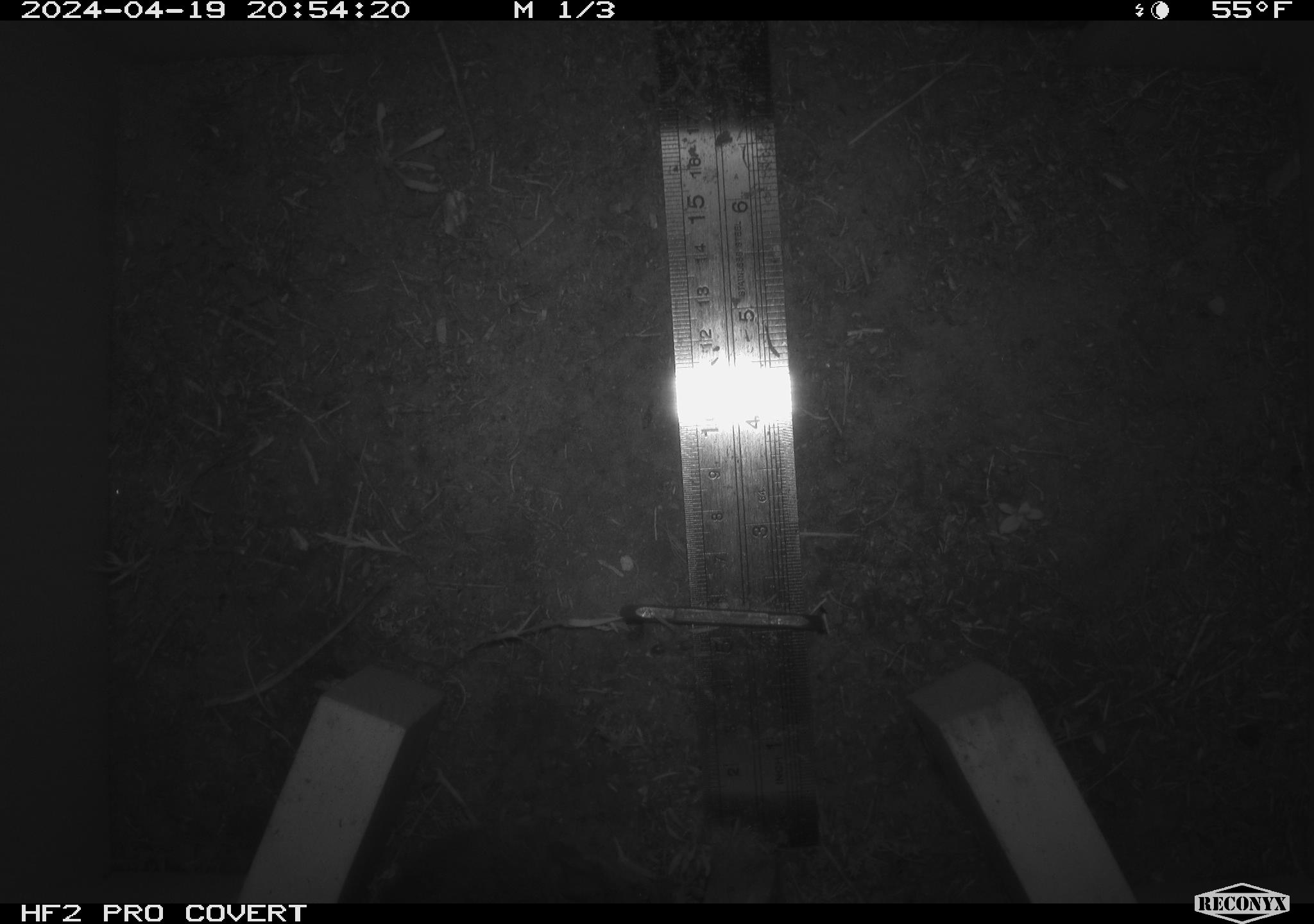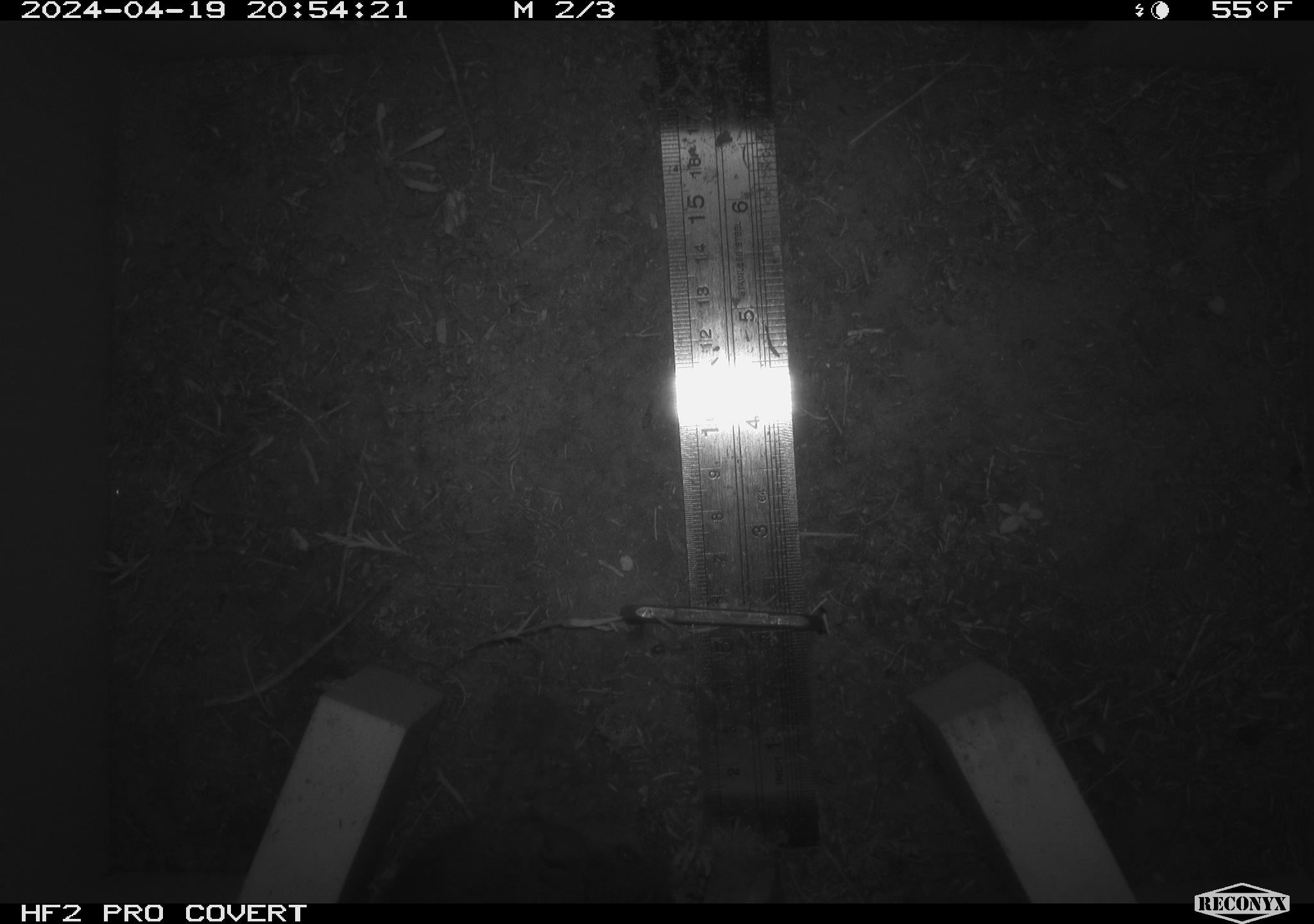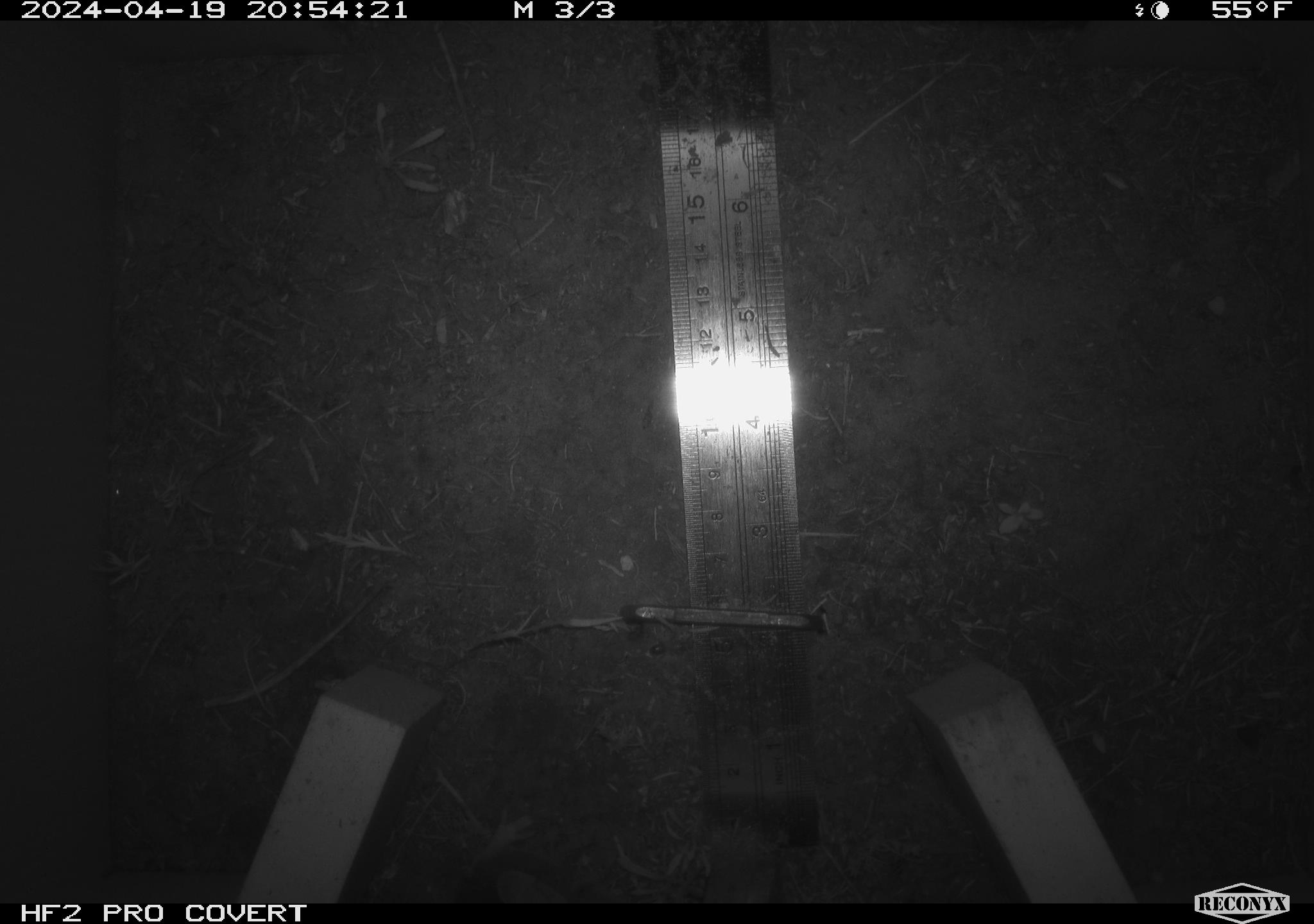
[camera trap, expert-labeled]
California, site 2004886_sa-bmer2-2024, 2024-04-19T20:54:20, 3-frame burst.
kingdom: Animalia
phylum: Chordata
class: Mammalia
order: Rodentia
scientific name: Rodentia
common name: mouse species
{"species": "mouse species (Rodentia)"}